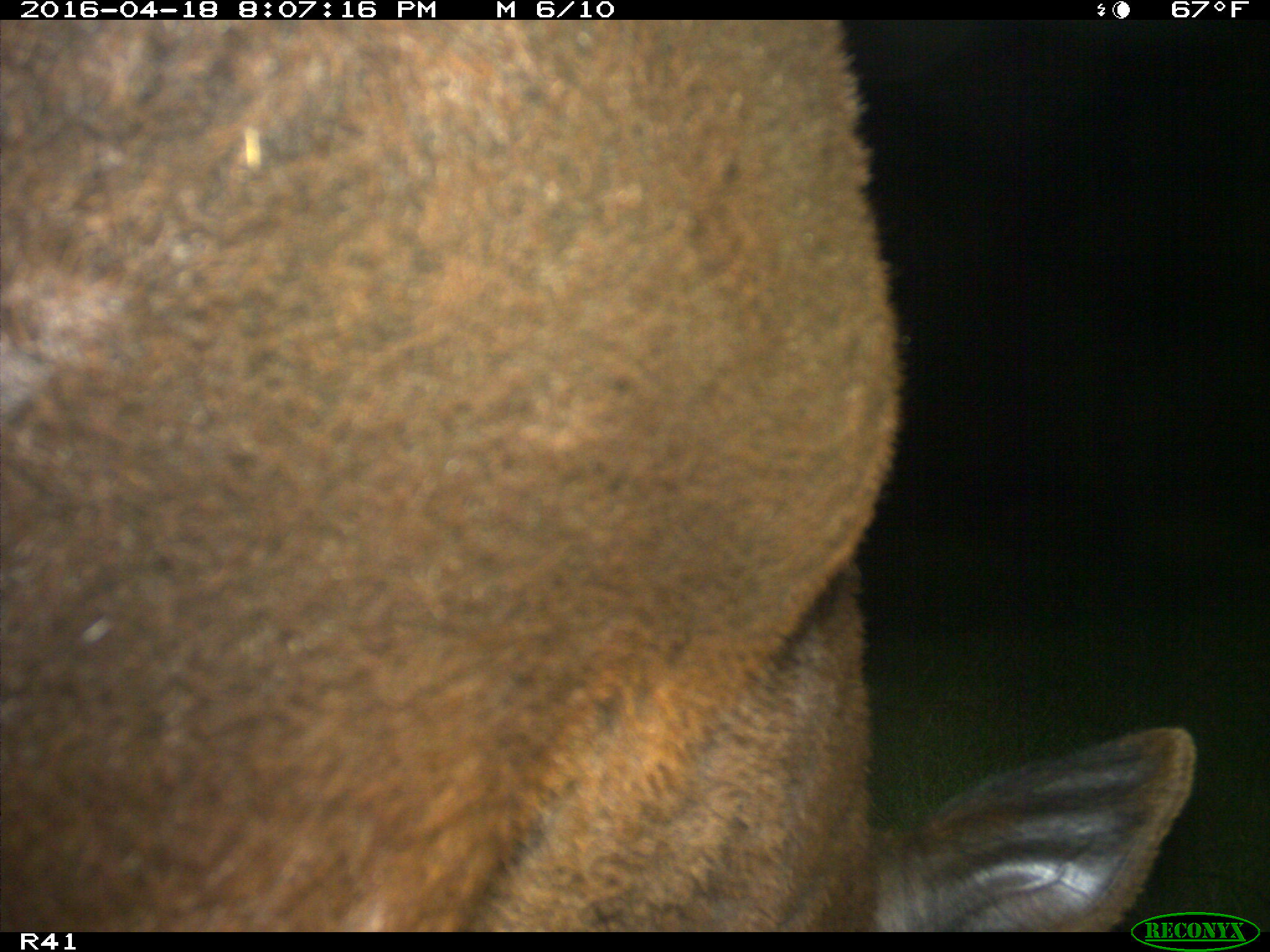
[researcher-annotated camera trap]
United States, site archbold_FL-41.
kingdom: Animalia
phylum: Chordata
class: Mammalia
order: Artiodactyla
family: Bovidae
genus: Bos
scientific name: Bos taurus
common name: domestic cow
Bos taurus (domestic cow).